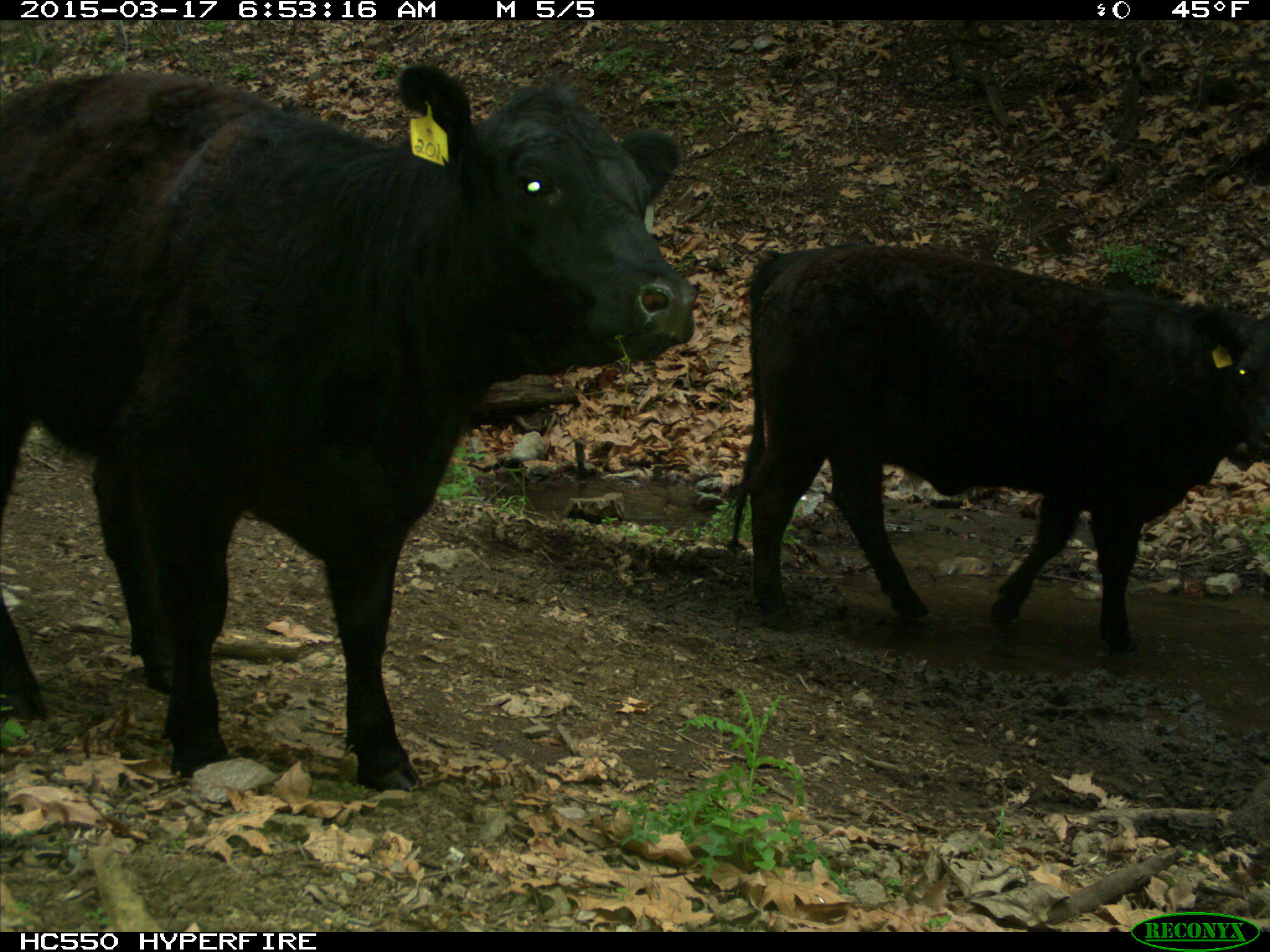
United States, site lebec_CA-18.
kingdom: Animalia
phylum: Chordata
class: Mammalia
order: Artiodactyla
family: Bovidae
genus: Bos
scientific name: Bos taurus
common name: domestic cow